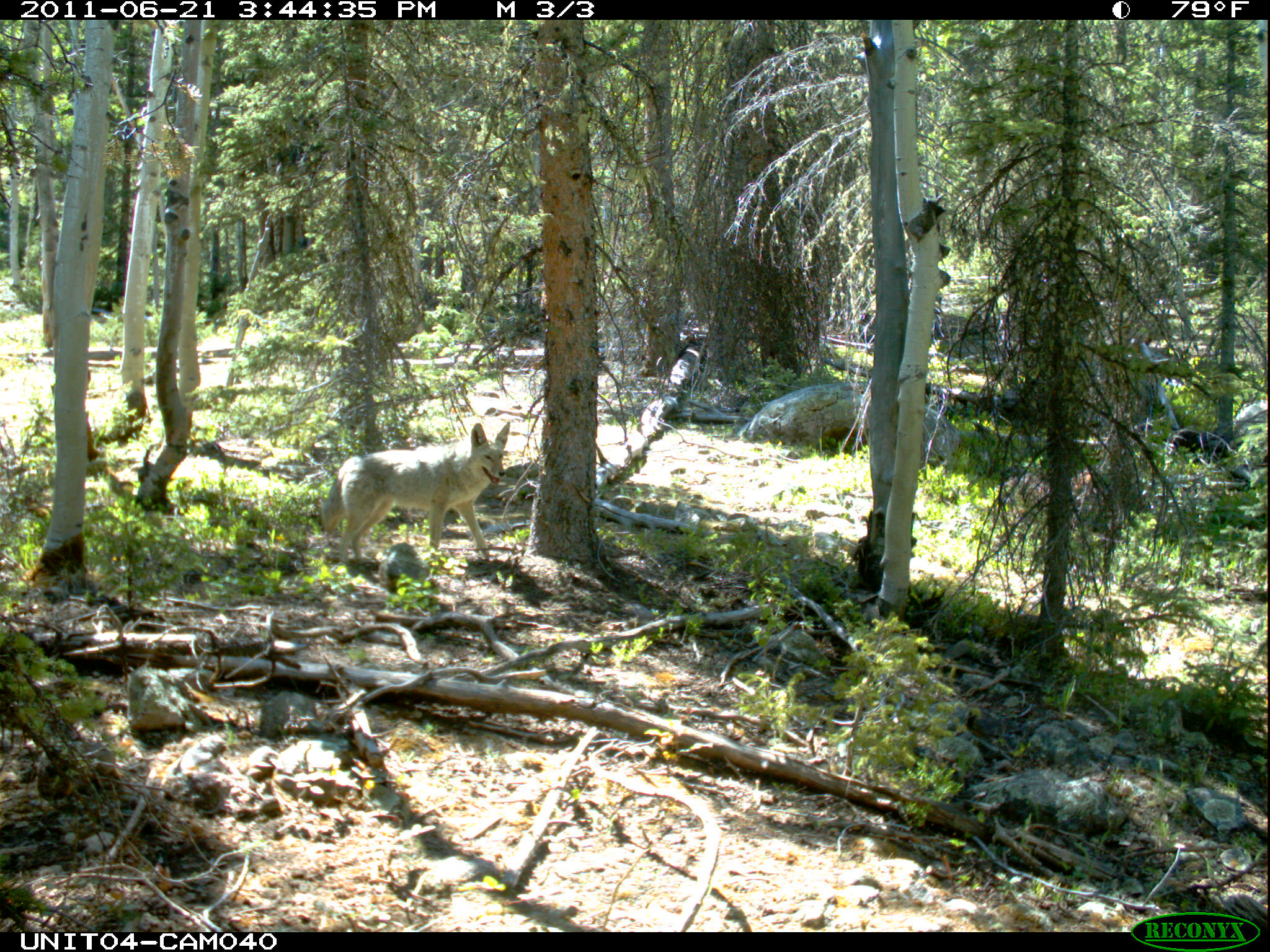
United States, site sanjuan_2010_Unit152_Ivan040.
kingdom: Animalia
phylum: Chordata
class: Mammalia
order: Carnivora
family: Canidae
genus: Canis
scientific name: Canis latrans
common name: coyote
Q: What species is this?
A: Canis latrans (coyote).